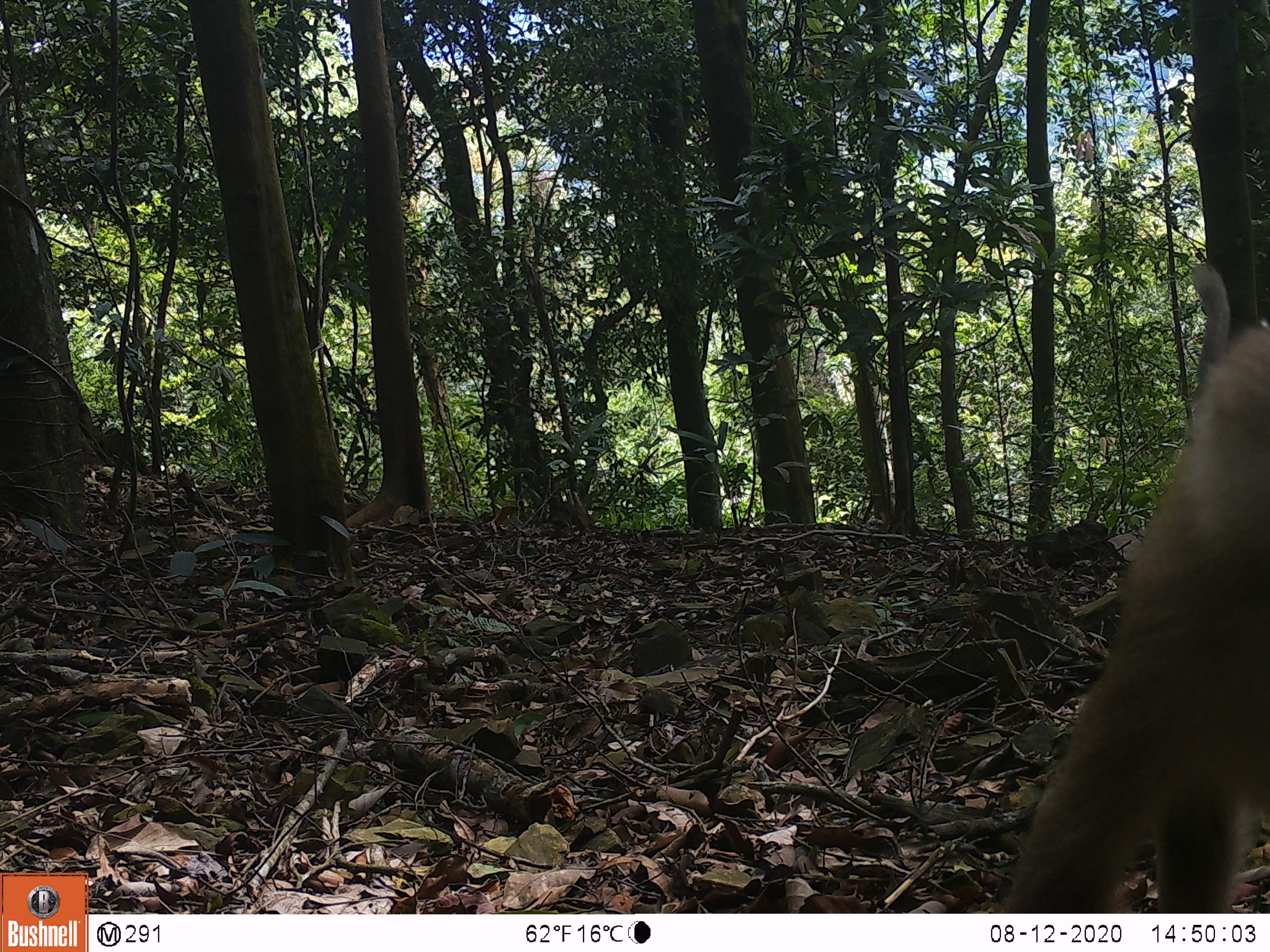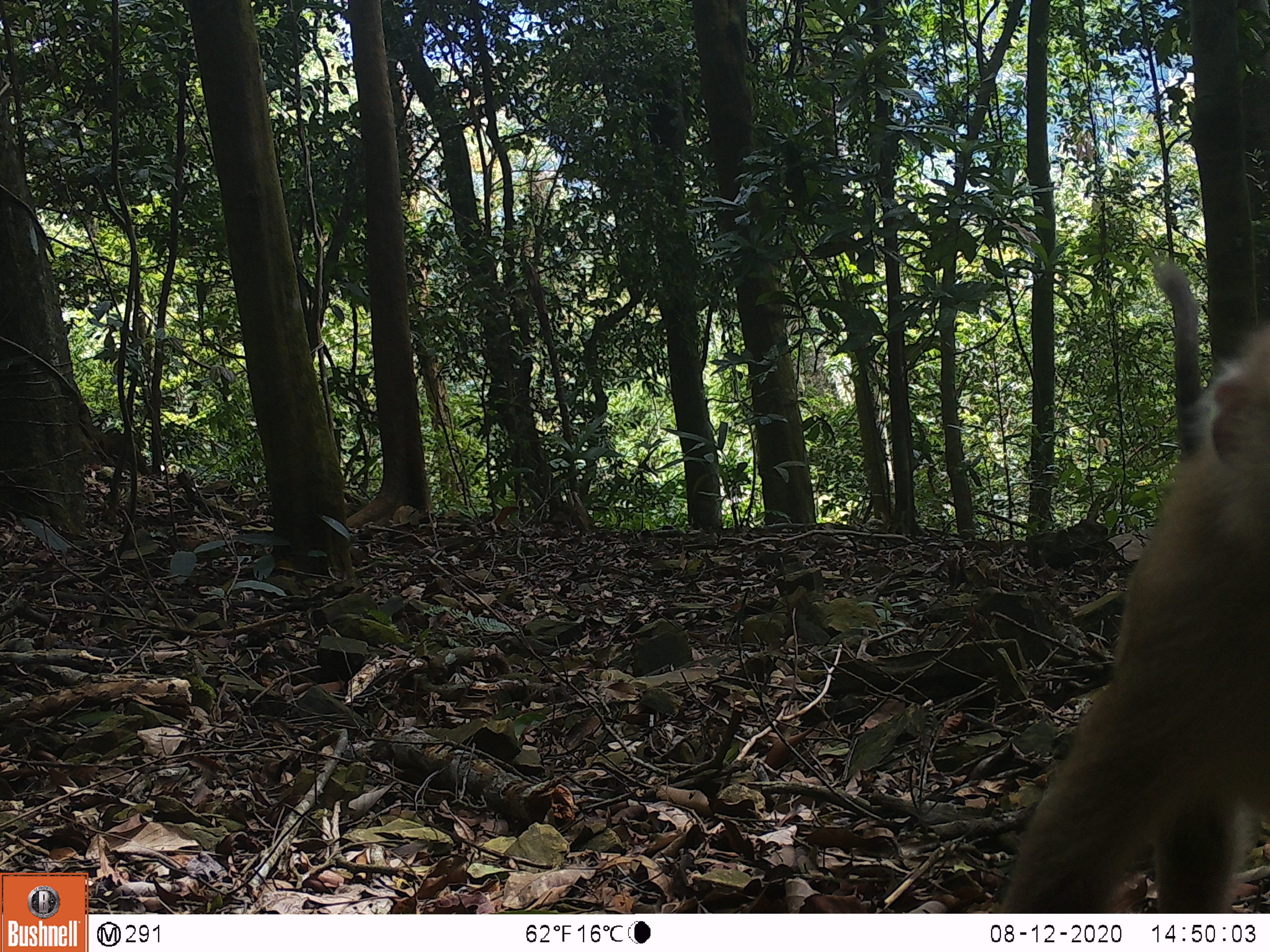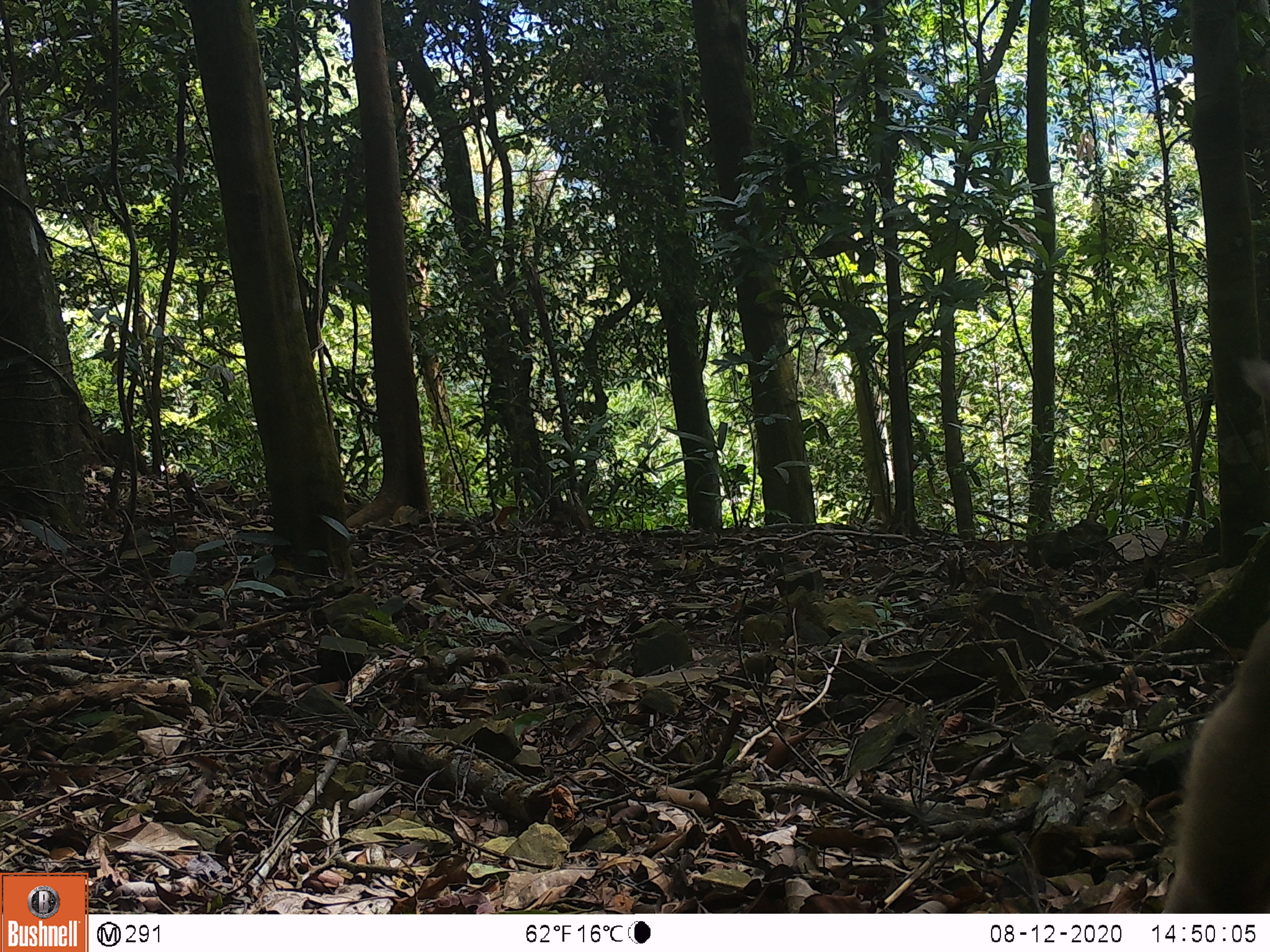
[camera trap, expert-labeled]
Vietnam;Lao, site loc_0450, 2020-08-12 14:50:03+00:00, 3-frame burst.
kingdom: Animalia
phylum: Chordata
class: Mammalia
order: Primates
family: Cercopithecidae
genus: Macaca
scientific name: Macaca nemestrina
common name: pig-tailed macaque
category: pig tailed macaque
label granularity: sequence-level